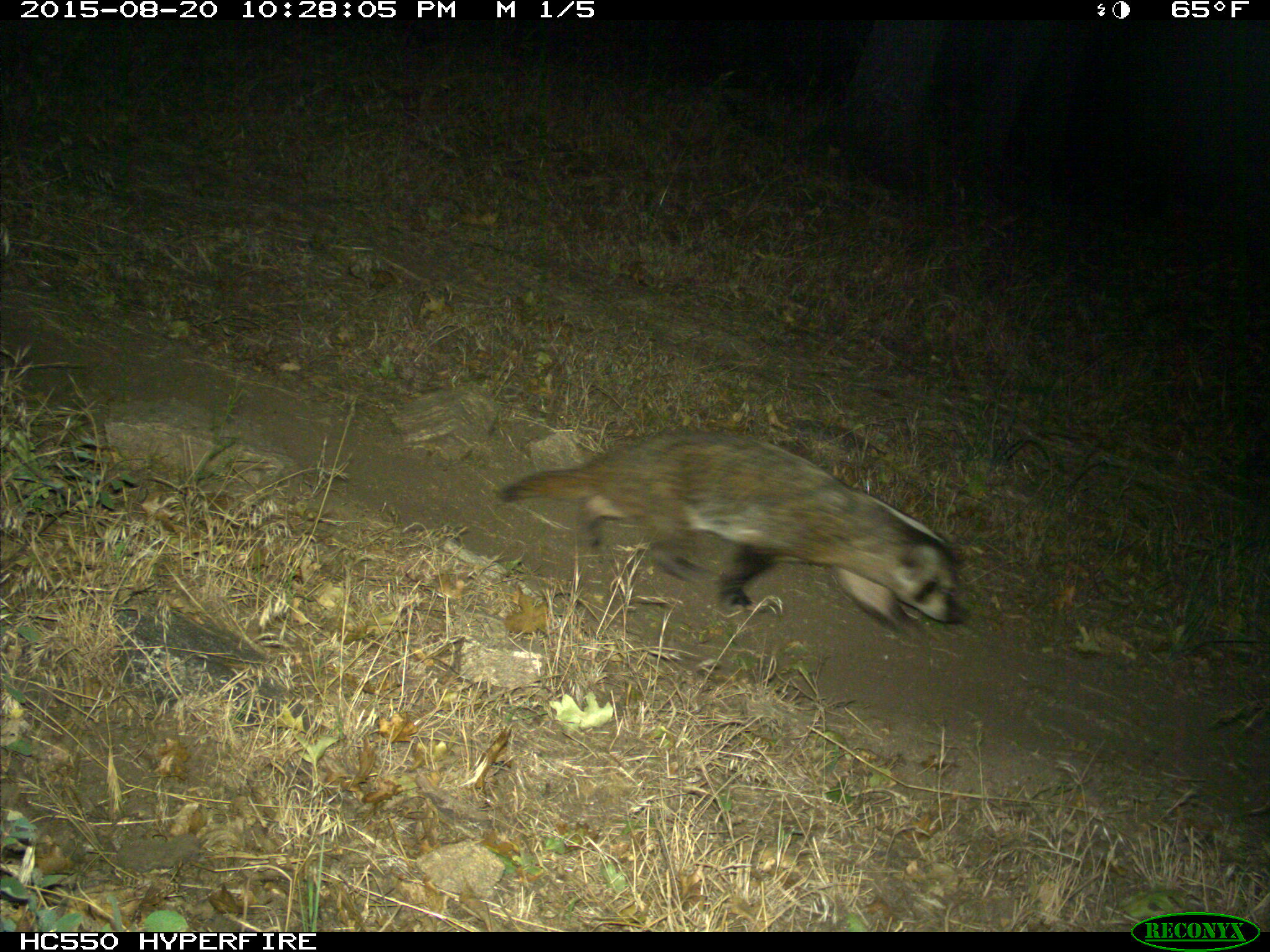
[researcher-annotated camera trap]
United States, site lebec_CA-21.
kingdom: Animalia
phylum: Chordata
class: Mammalia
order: Carnivora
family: Mustelidae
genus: Meles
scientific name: Meles meles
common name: european badger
Meles meles (european badger).